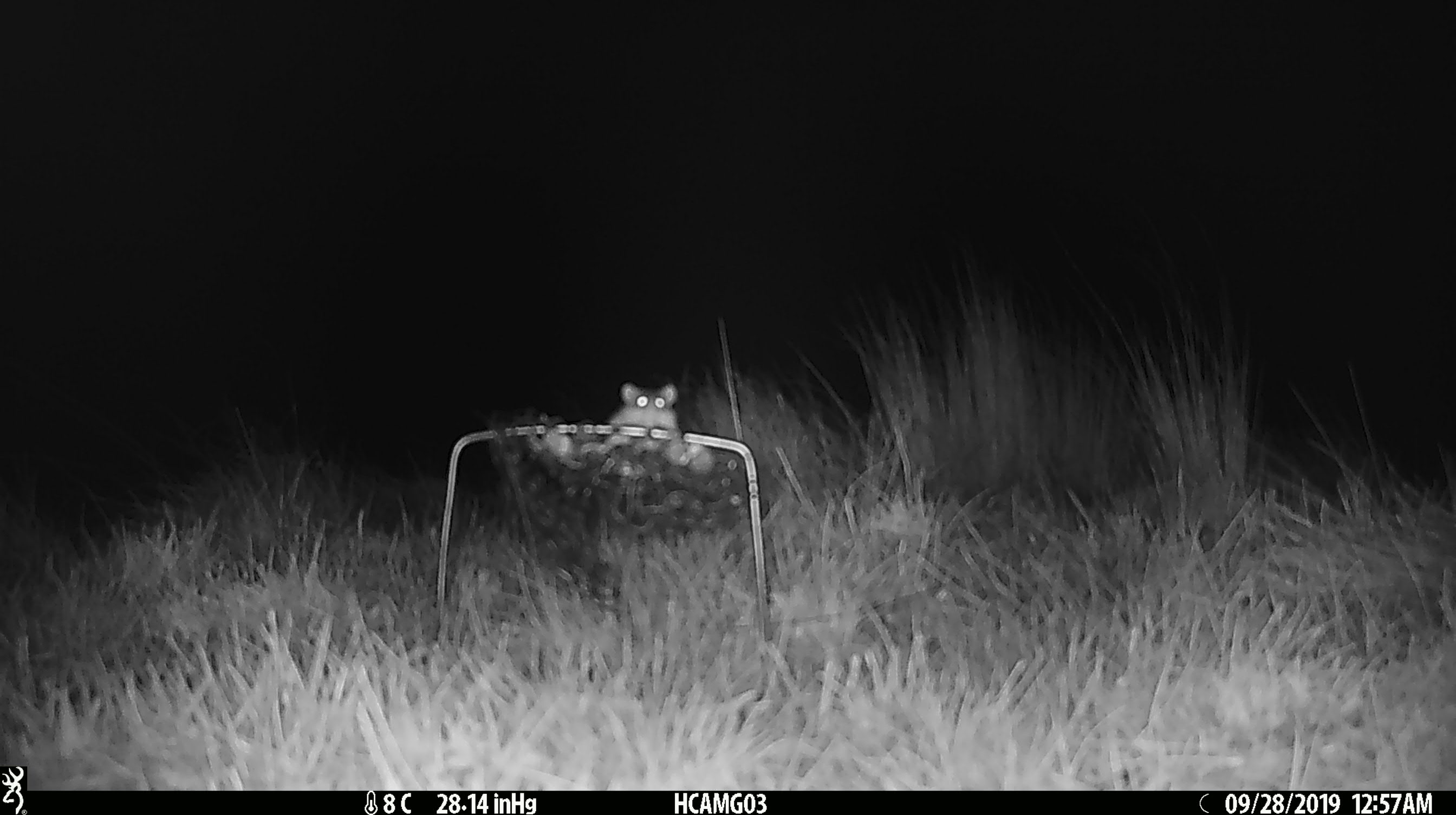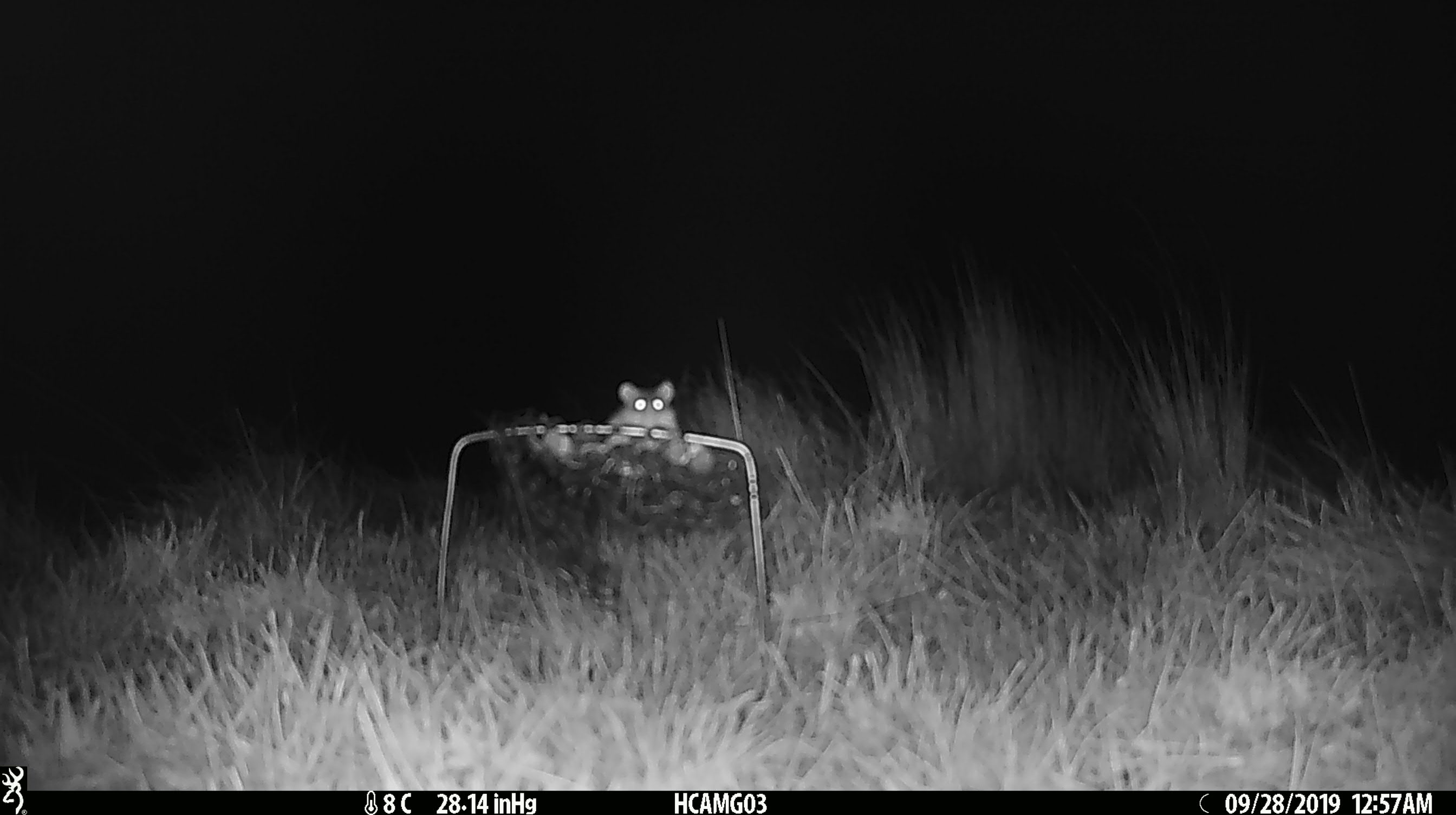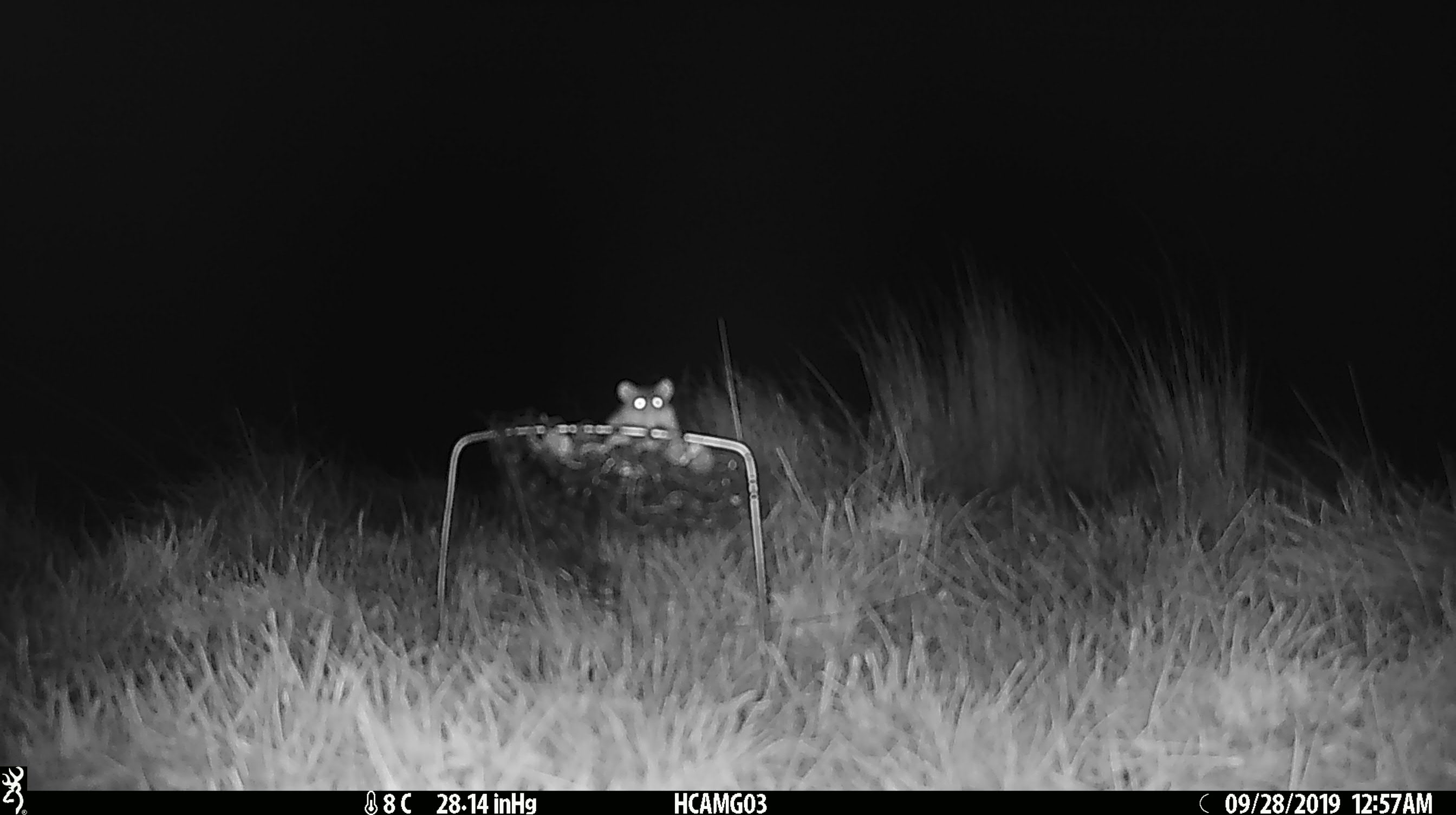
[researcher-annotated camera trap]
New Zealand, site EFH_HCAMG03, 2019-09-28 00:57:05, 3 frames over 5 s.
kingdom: Animalia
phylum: Chordata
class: Mammalia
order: Rodentia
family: Muridae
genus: Mus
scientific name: Mus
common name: mouse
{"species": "mouse (Mus)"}